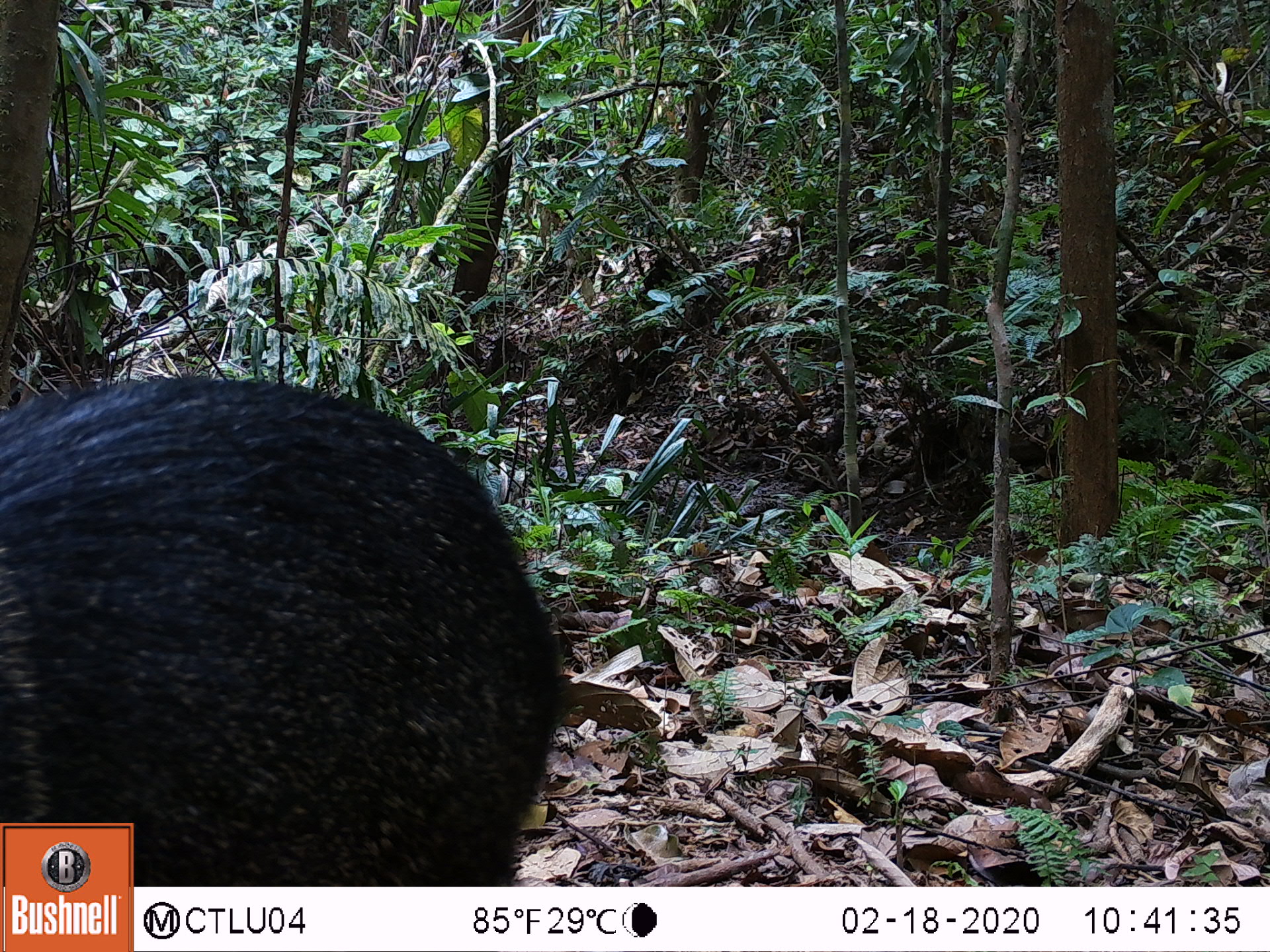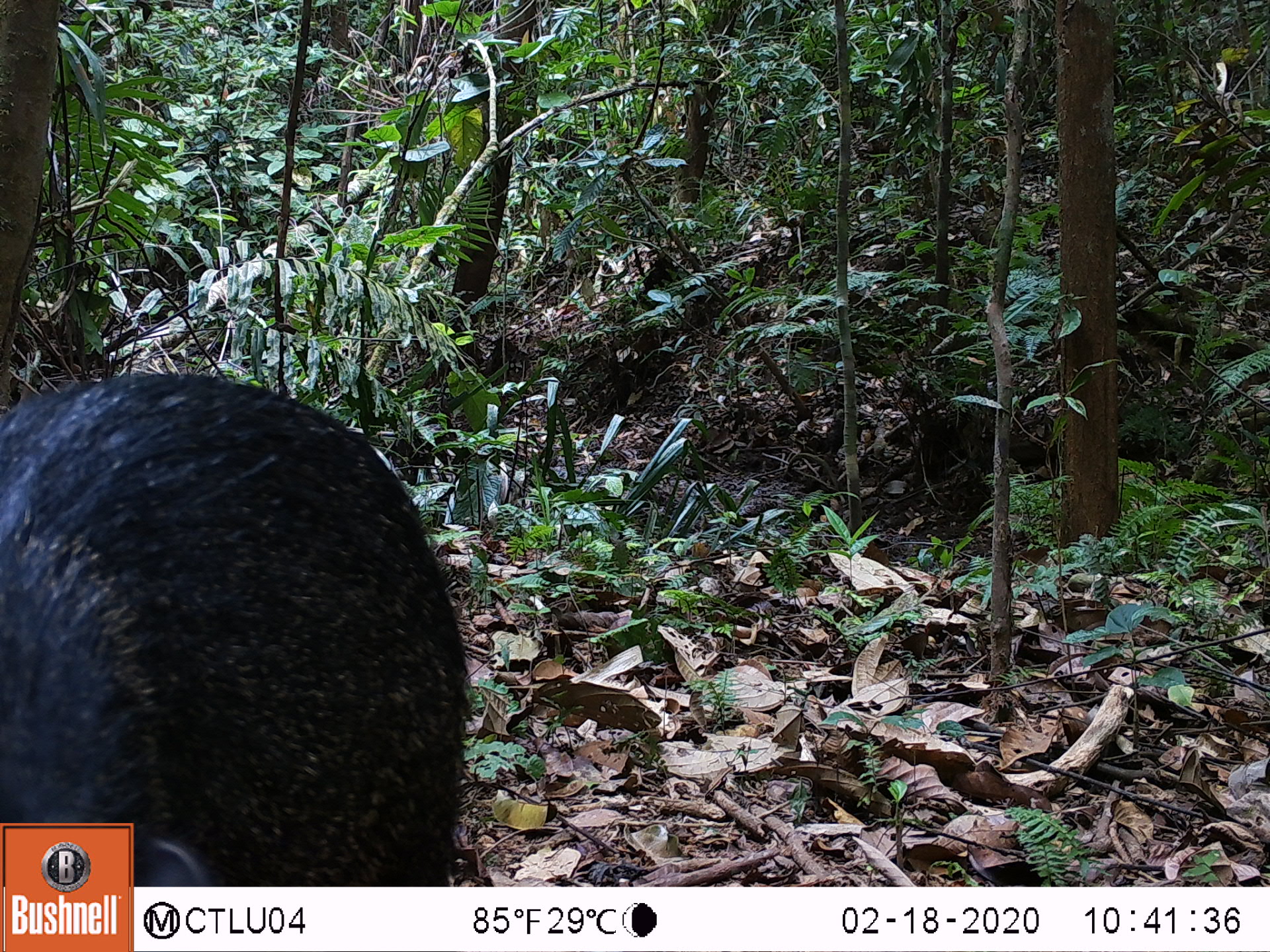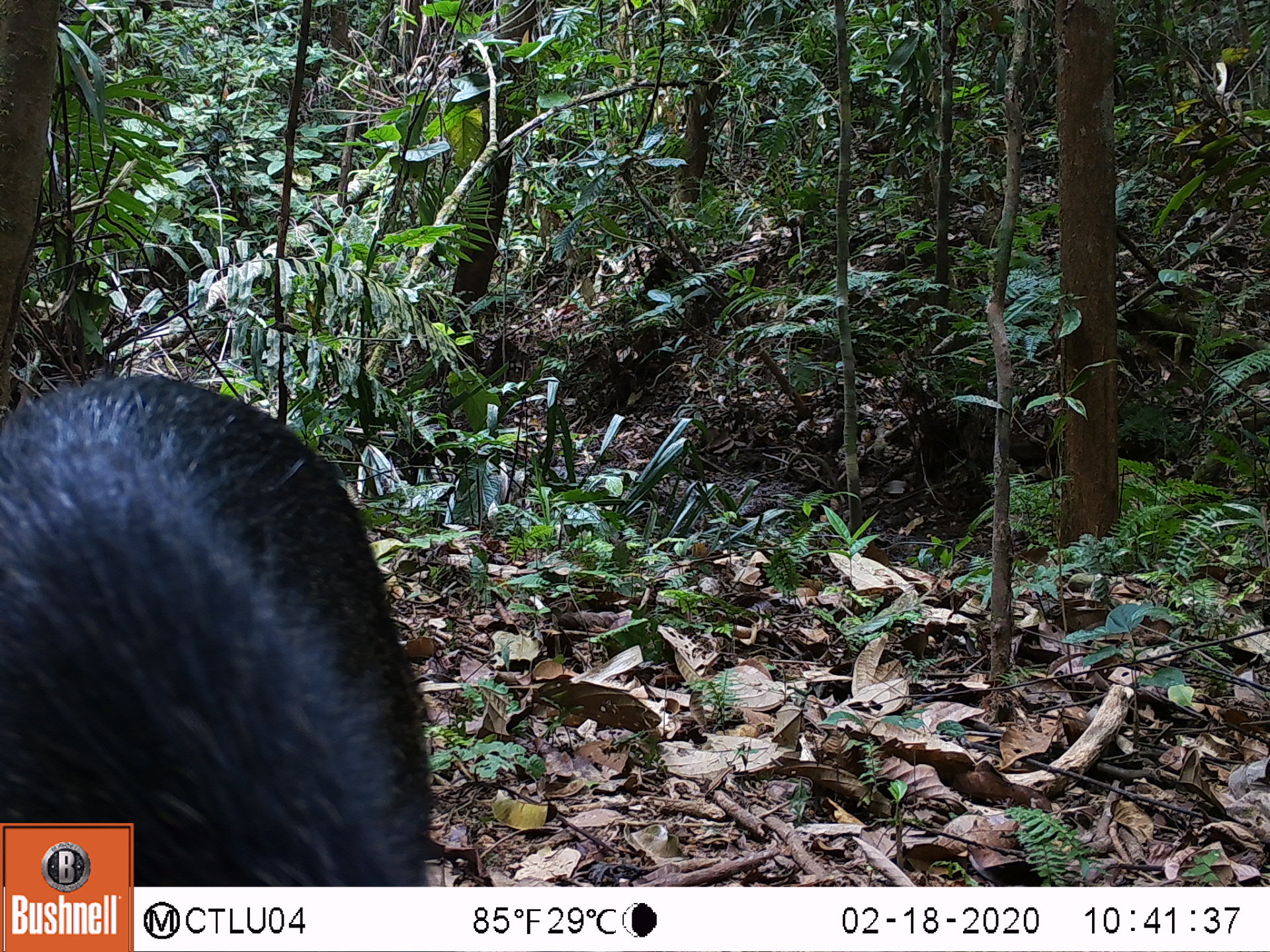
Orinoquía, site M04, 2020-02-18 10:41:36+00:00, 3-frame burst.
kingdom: Animalia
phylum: Chordata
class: Mammalia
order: Artiodactyla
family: Tayassuidae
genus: Pecari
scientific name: Pecari tajacu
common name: collared peccary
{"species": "collared peccary (Pecari tajacu)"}